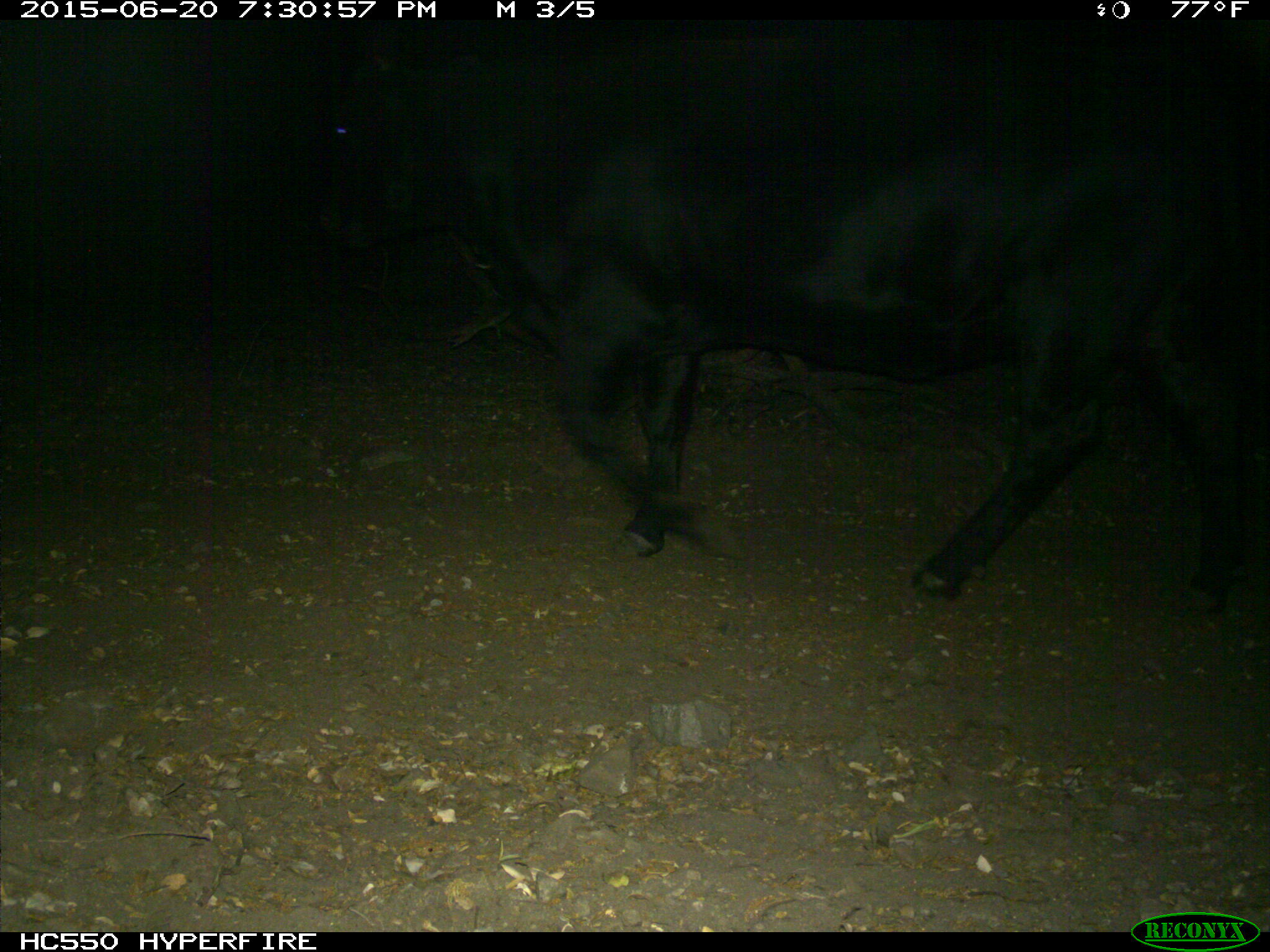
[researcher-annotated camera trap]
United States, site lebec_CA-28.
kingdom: Animalia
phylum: Chordata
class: Mammalia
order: Artiodactyla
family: Bovidae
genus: Bos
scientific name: Bos taurus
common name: domestic cow